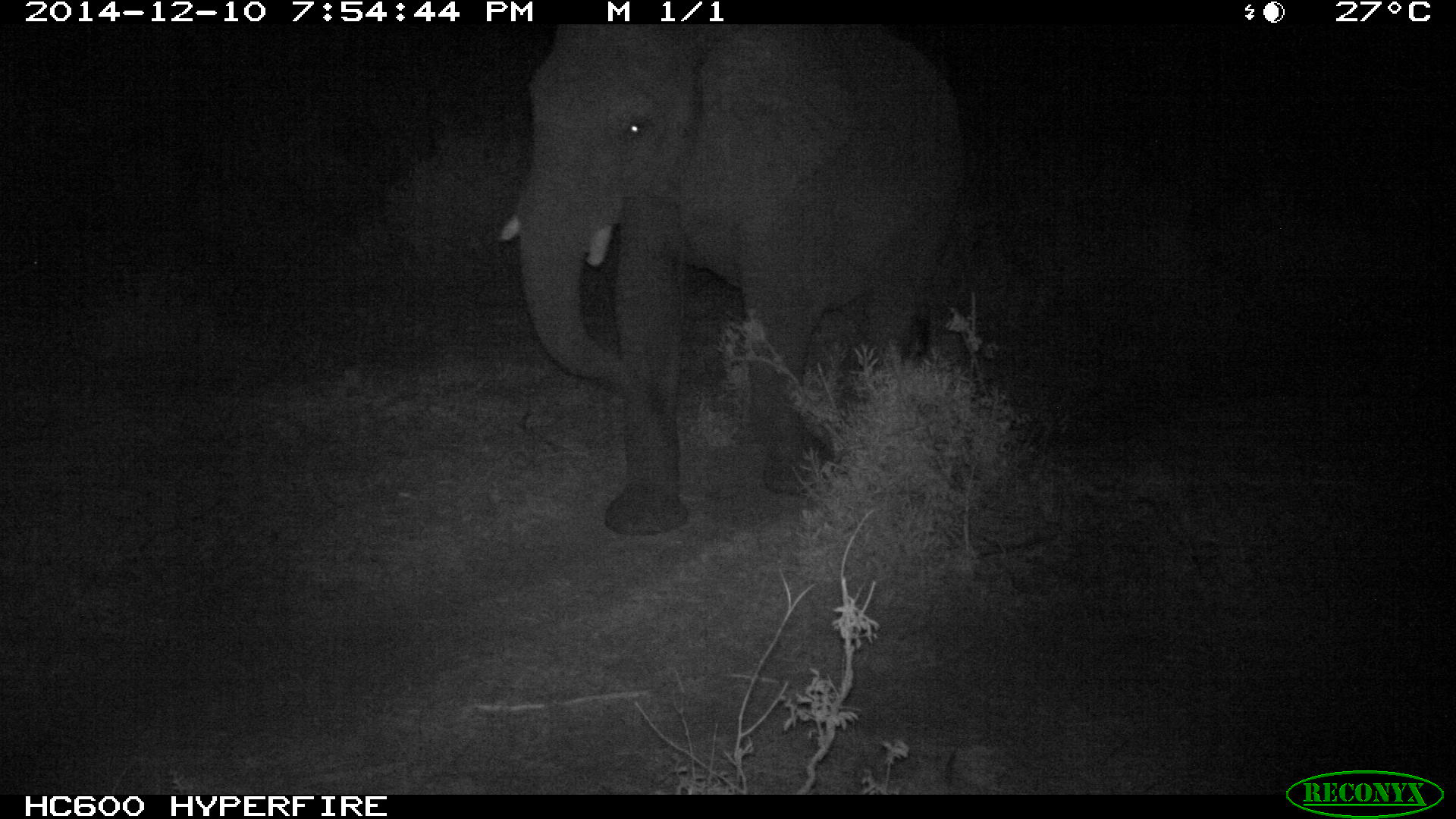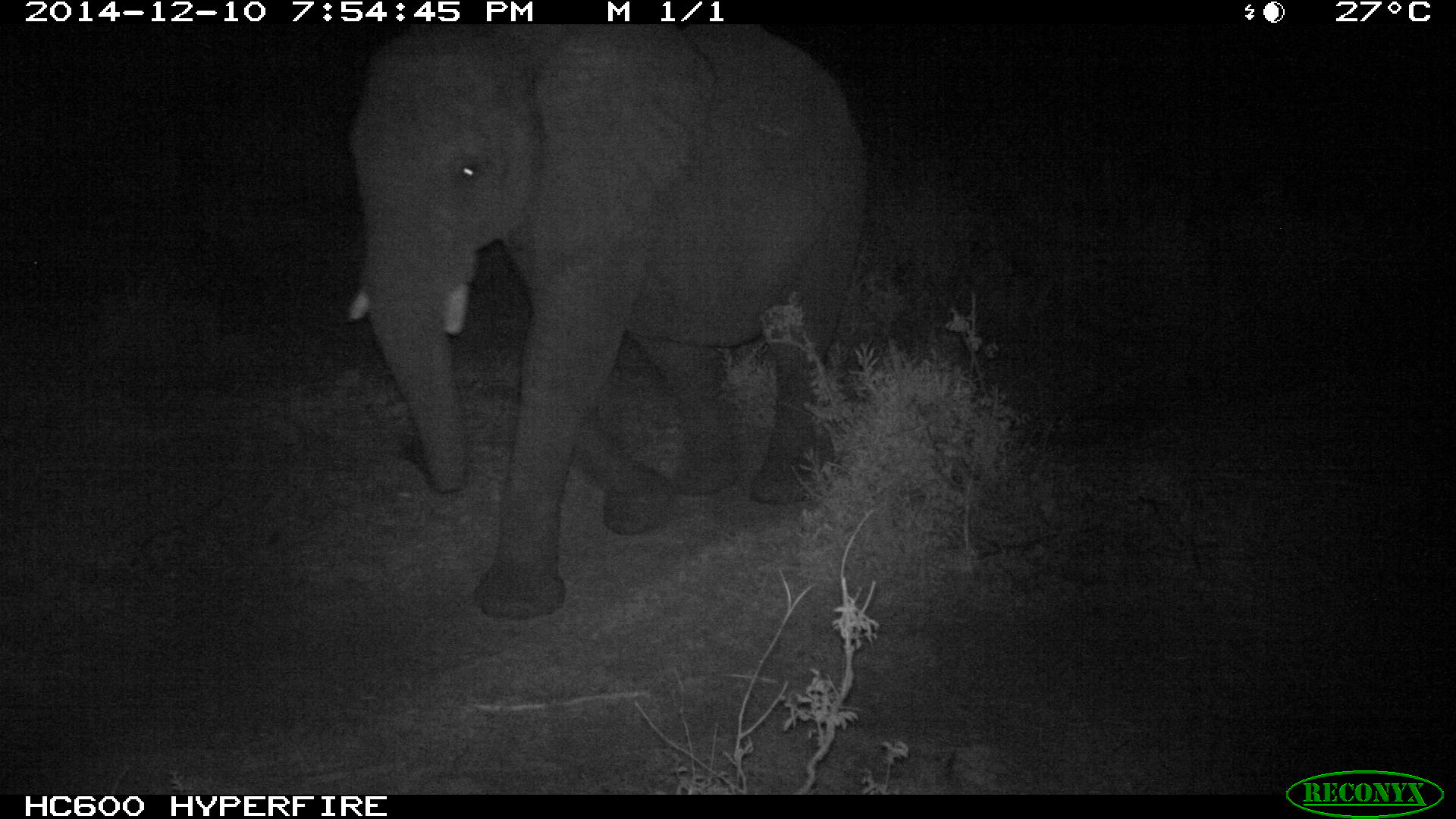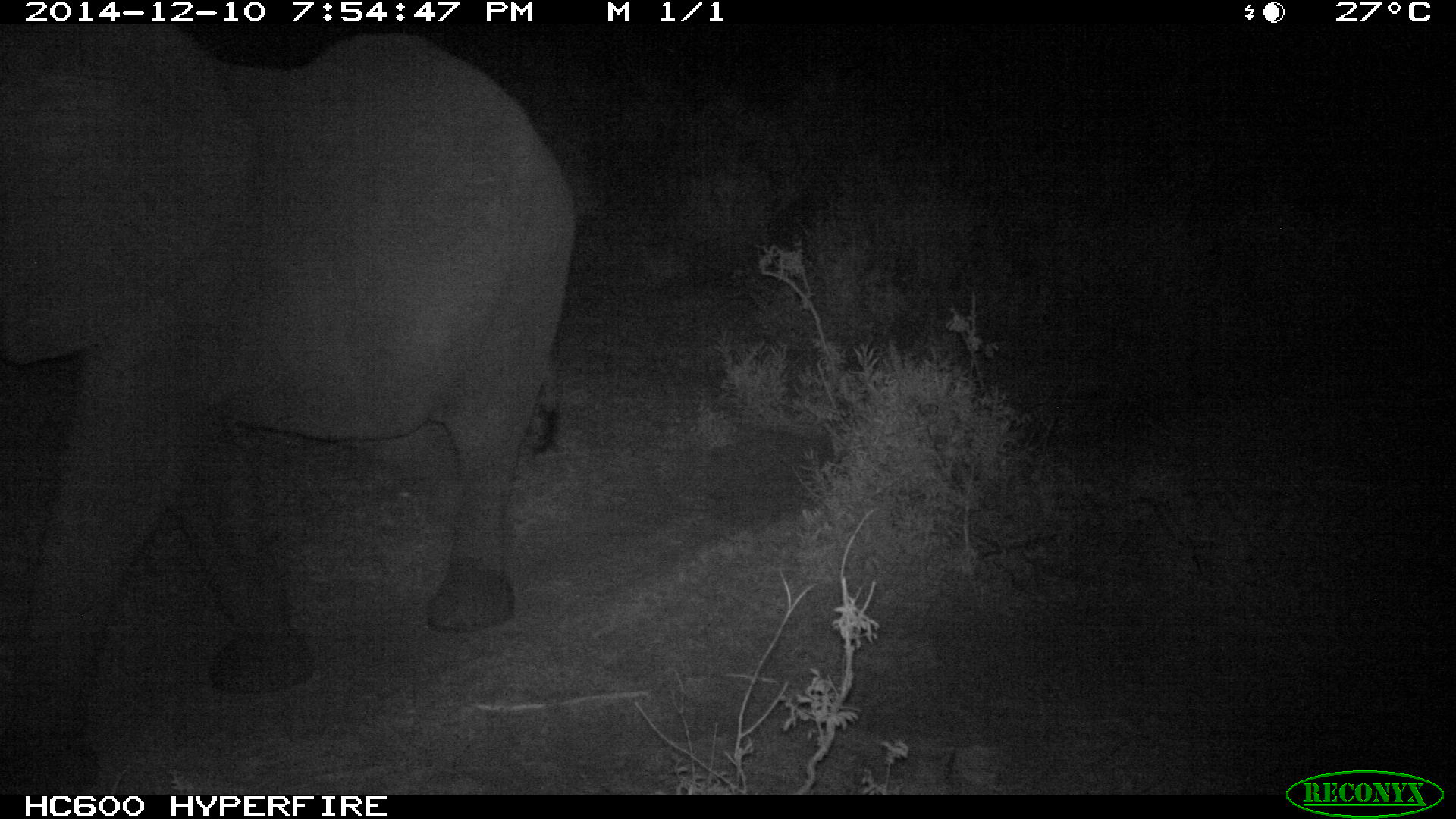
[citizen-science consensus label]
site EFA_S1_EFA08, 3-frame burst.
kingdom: Animalia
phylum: Chordata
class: Mammalia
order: Proboscidea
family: Elephantidae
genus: Loxodonta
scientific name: Loxodonta africana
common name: african bush elephant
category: elephant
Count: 1.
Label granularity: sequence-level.